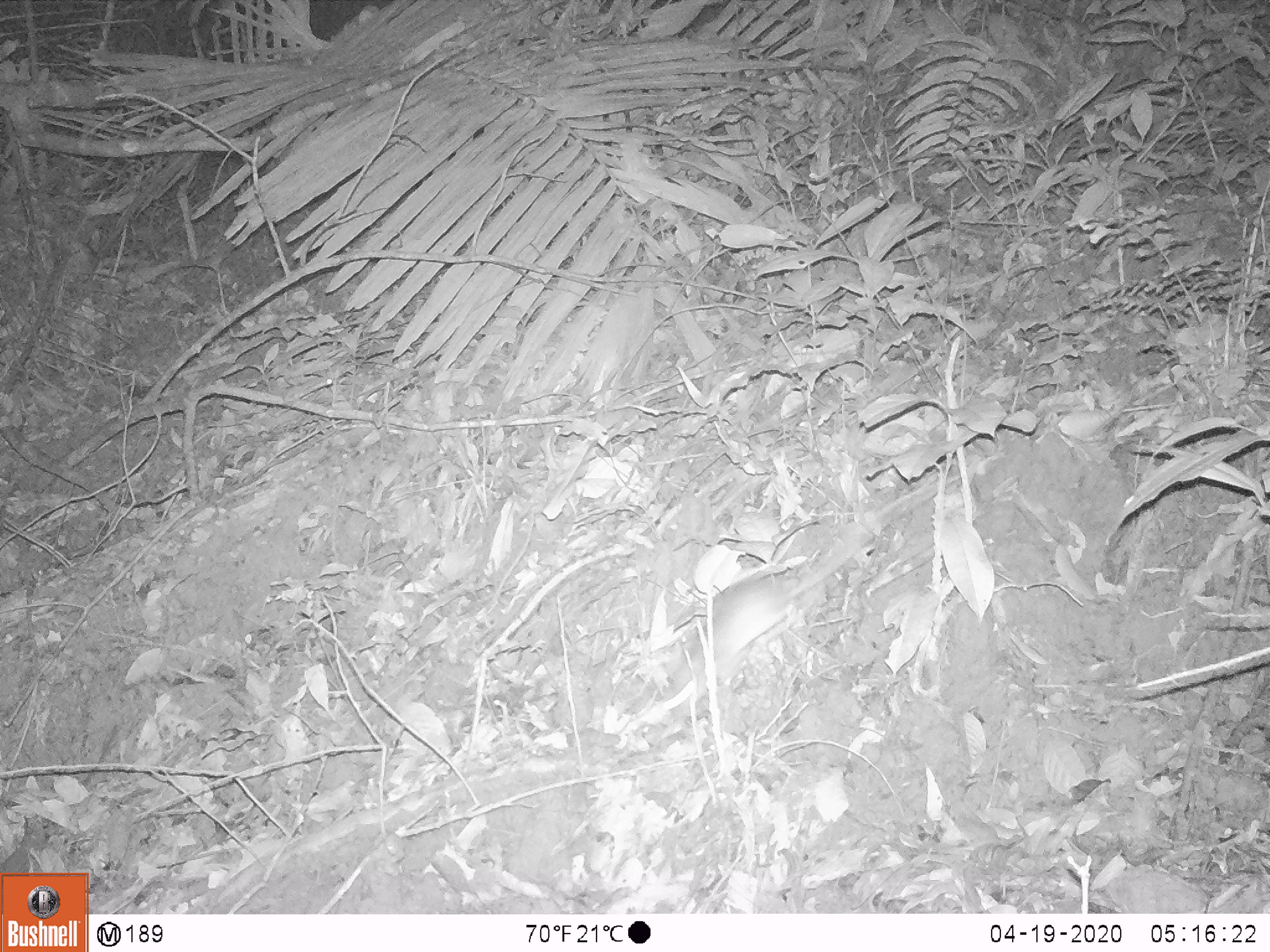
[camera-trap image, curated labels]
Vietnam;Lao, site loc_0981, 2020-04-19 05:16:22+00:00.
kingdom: Animalia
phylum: Chordata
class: Mammalia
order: Rodentia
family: Muridae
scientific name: Muridae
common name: old-world mice and rats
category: unidentified murid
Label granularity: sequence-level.